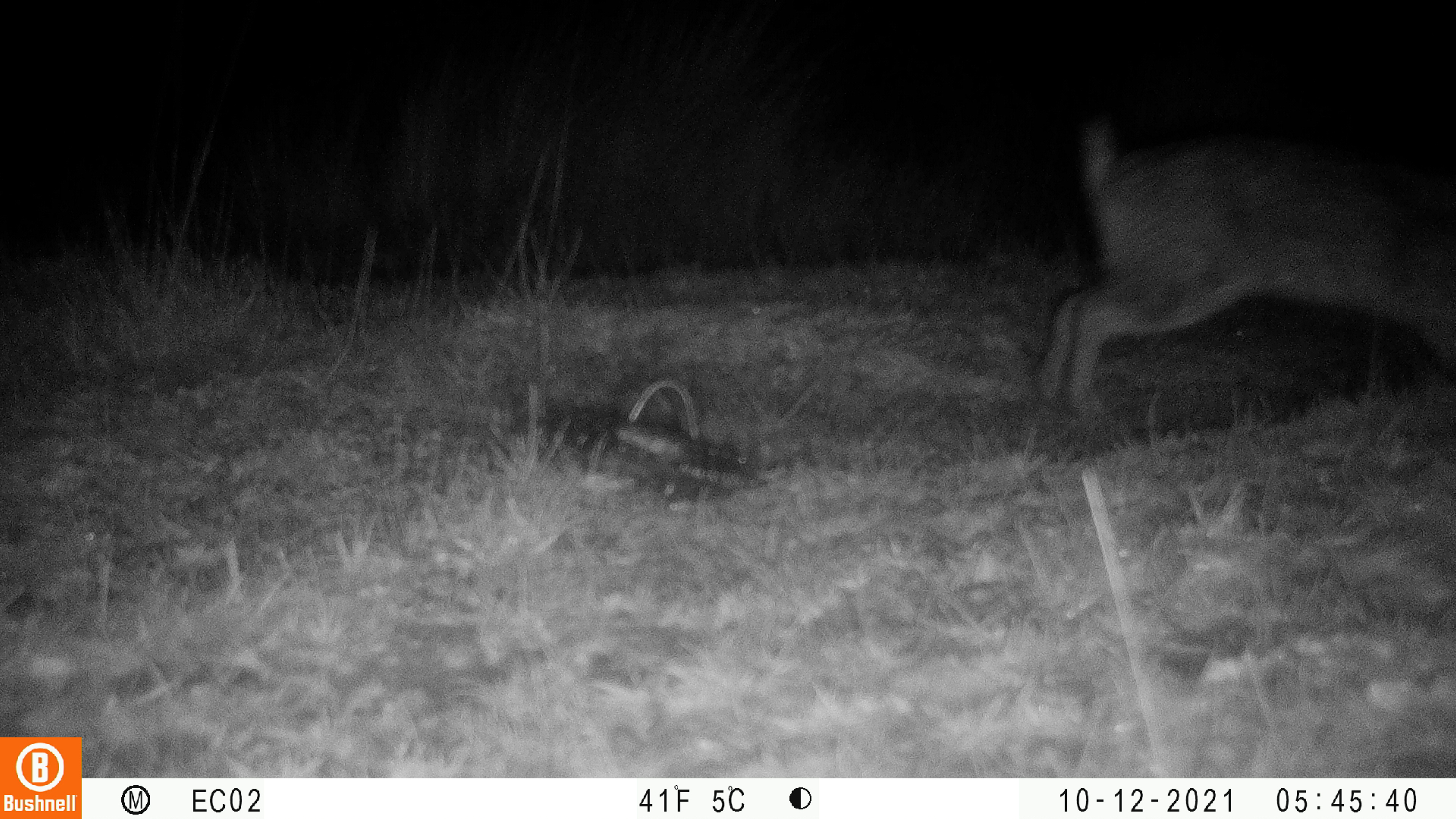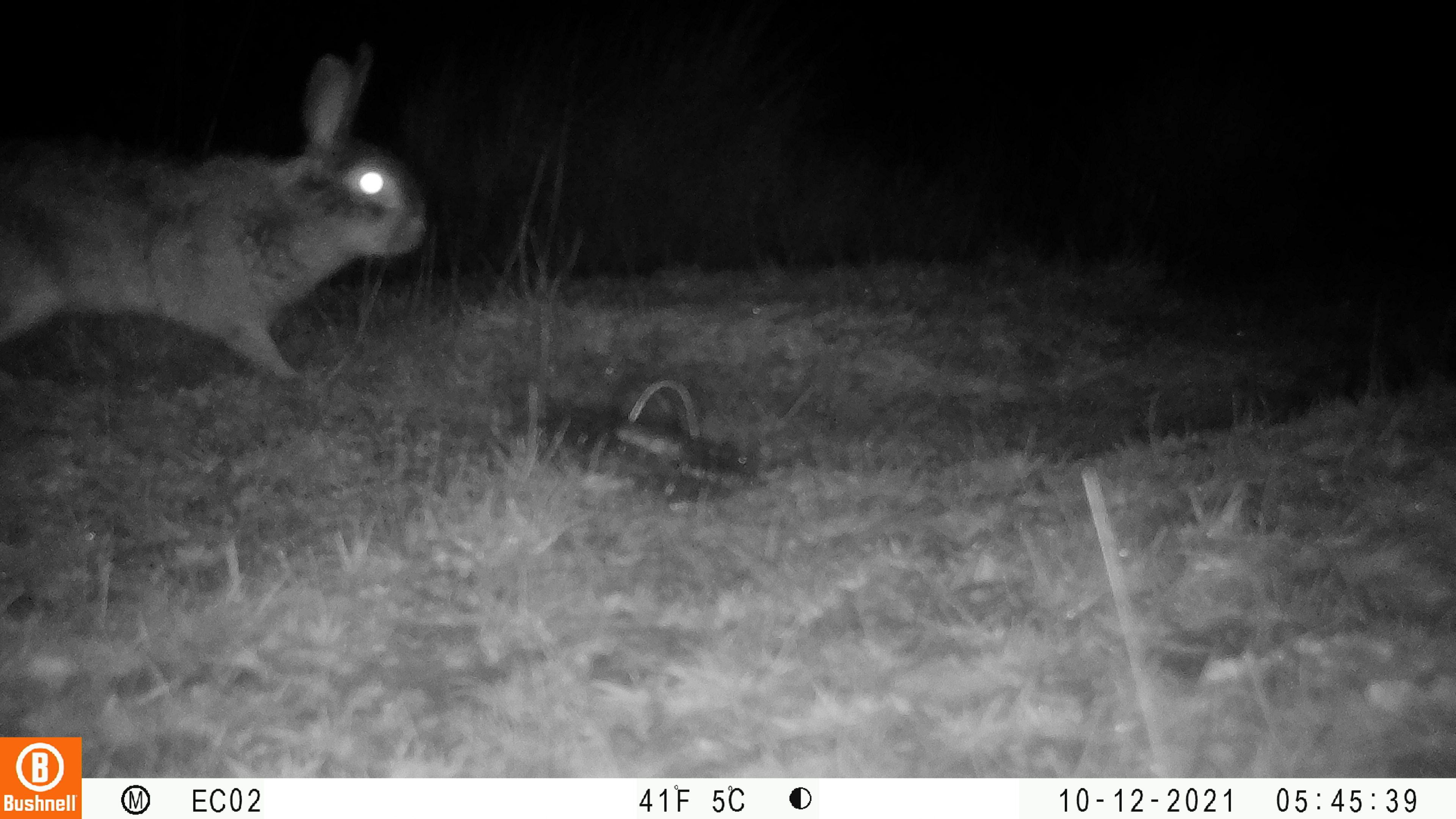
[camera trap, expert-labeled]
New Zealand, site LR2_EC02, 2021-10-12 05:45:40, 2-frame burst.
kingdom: Animalia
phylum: Chordata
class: Mammalia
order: Lagomorpha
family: Leporidae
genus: Oryctolagus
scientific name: Oryctolagus cuniculus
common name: european rabbit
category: rabbit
Rabbit (european rabbit) (Oryctolagus cuniculus).